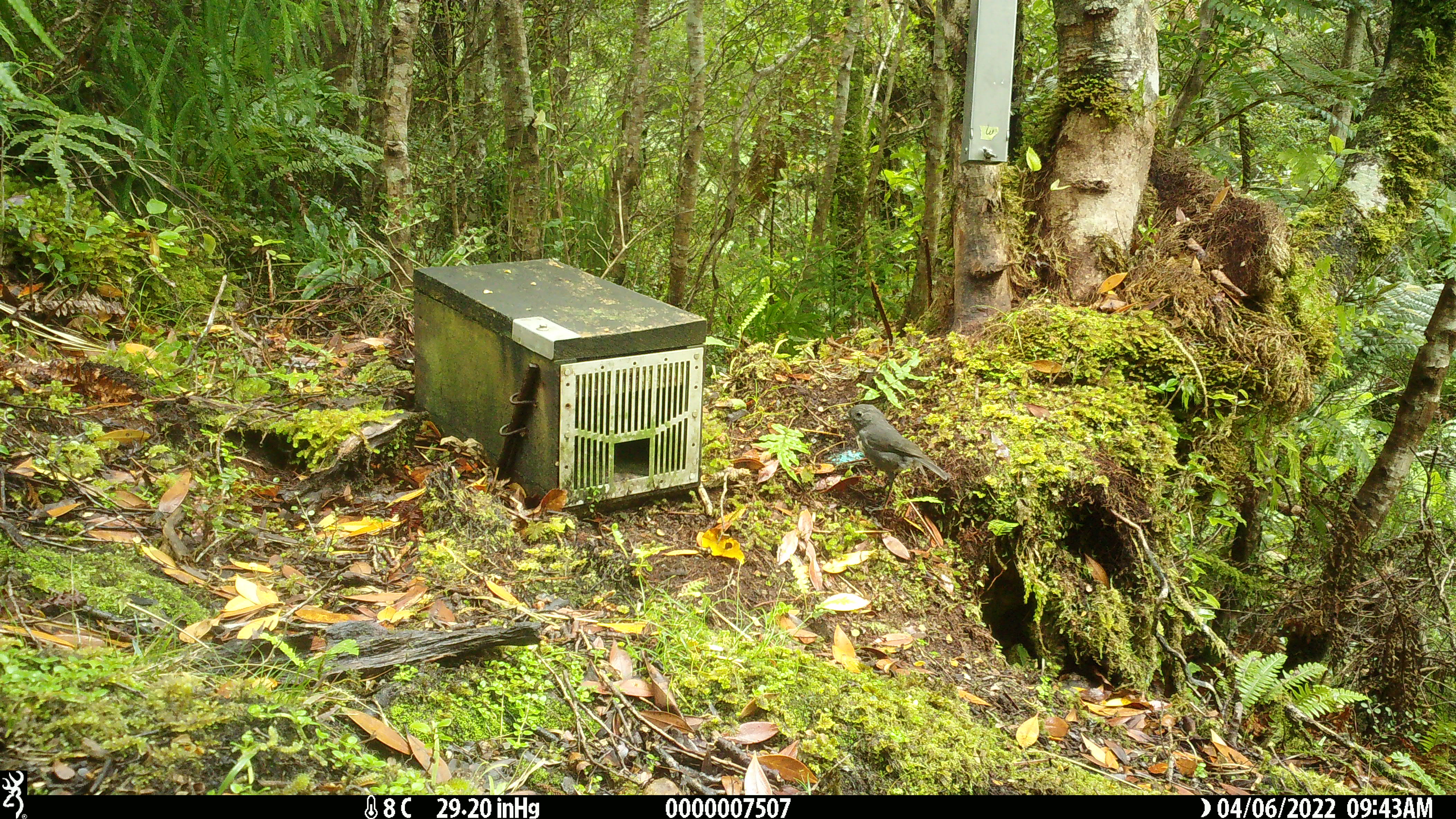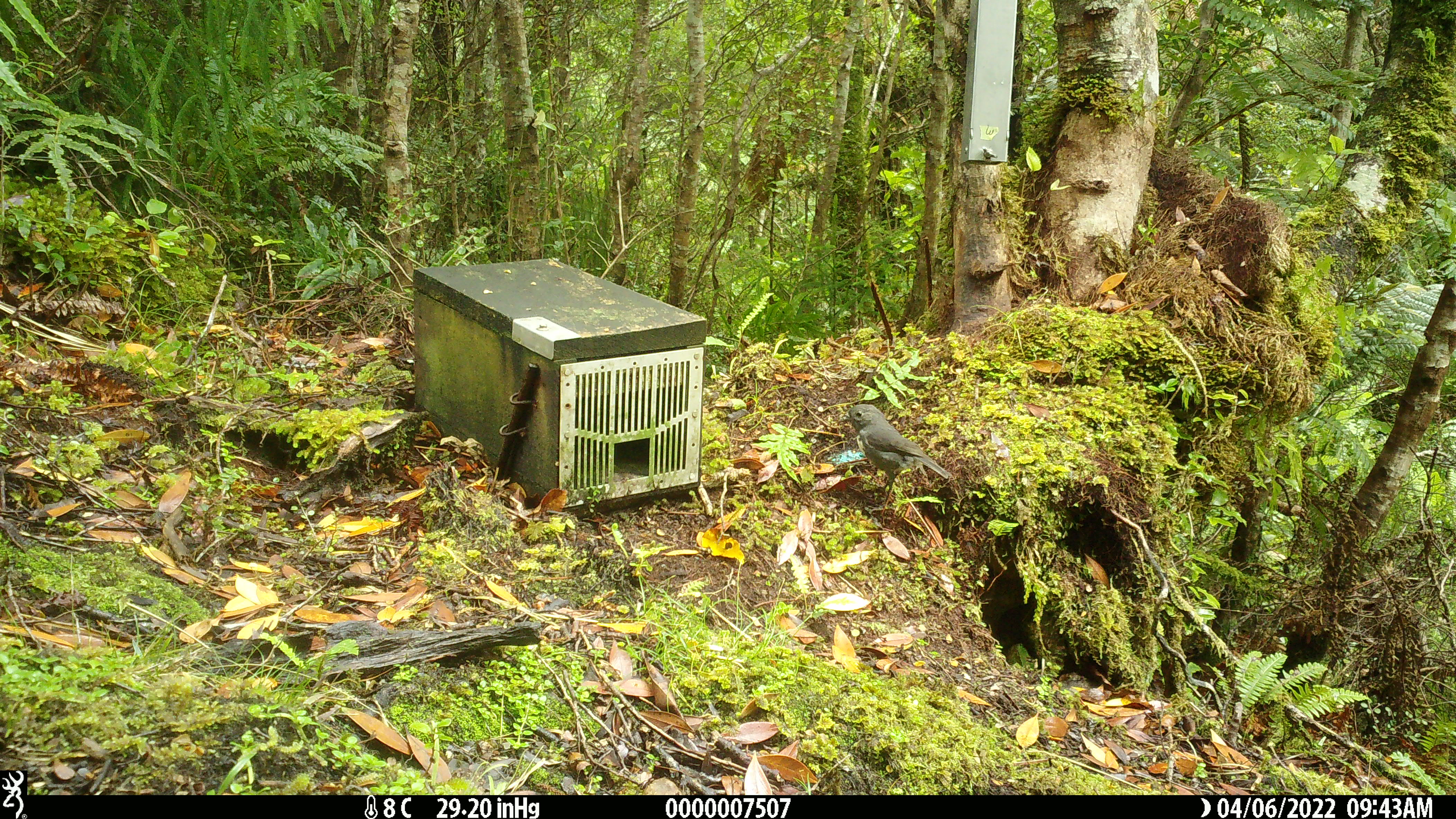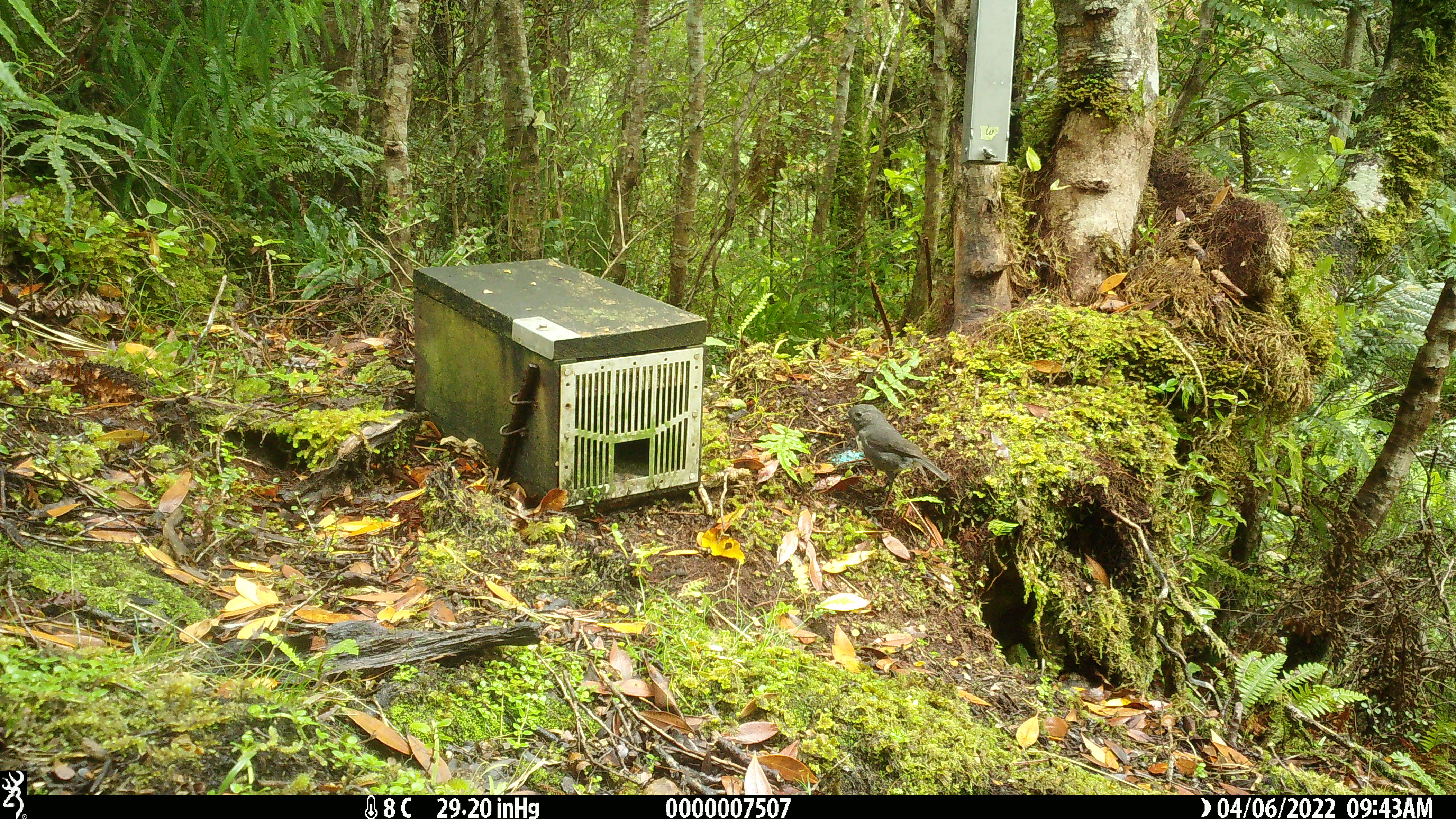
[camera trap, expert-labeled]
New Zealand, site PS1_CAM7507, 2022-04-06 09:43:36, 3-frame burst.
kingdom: Animalia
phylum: Chordata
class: Aves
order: Passeriformes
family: Petroicidae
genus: Petroica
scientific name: Petroica australis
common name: new zealand robin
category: robin